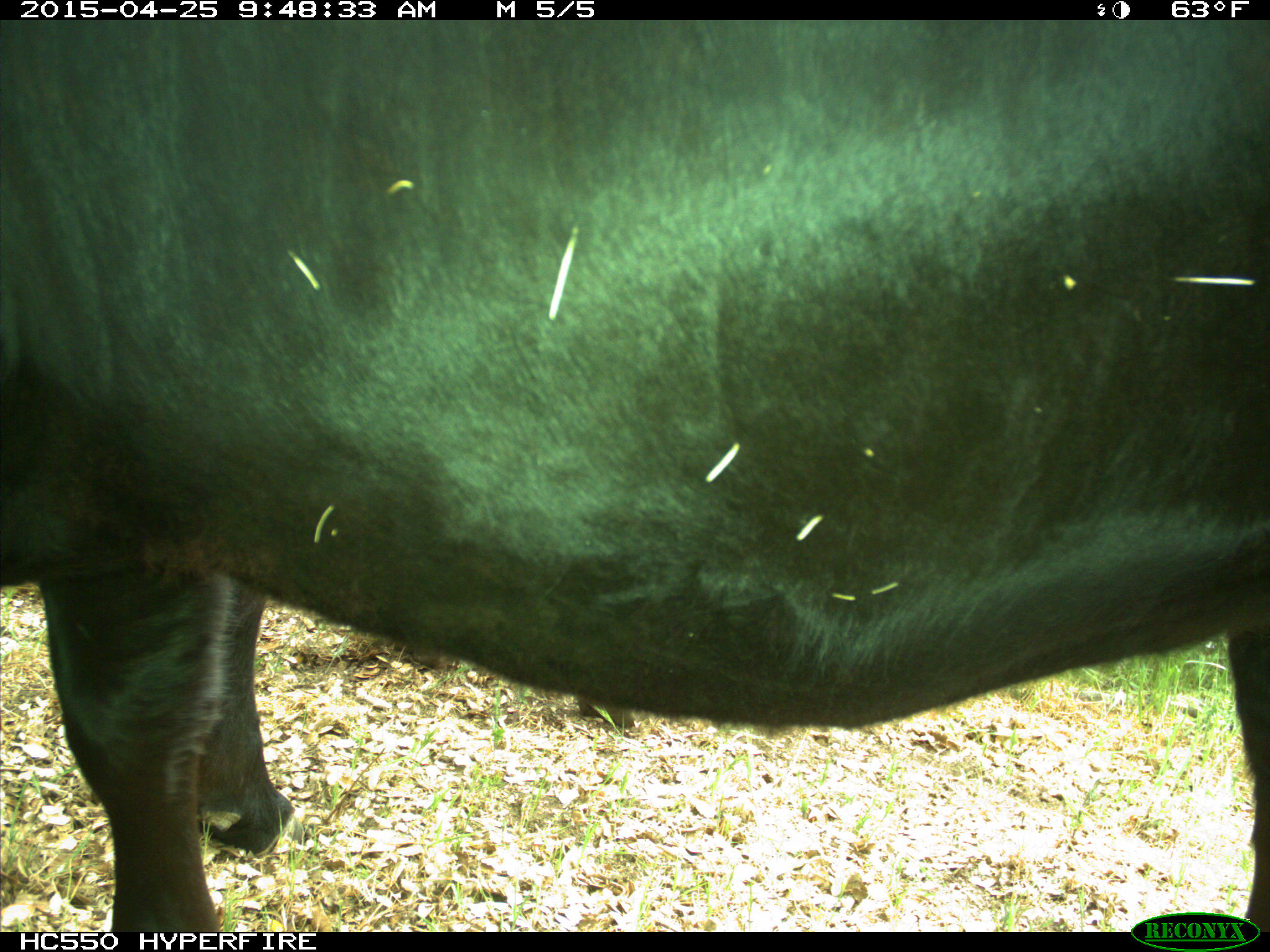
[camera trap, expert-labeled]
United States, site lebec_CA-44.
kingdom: Animalia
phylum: Chordata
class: Mammalia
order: Artiodactyla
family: Suidae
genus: Sus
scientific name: Sus scrofa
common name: wild boar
Sus scrofa (wild boar).